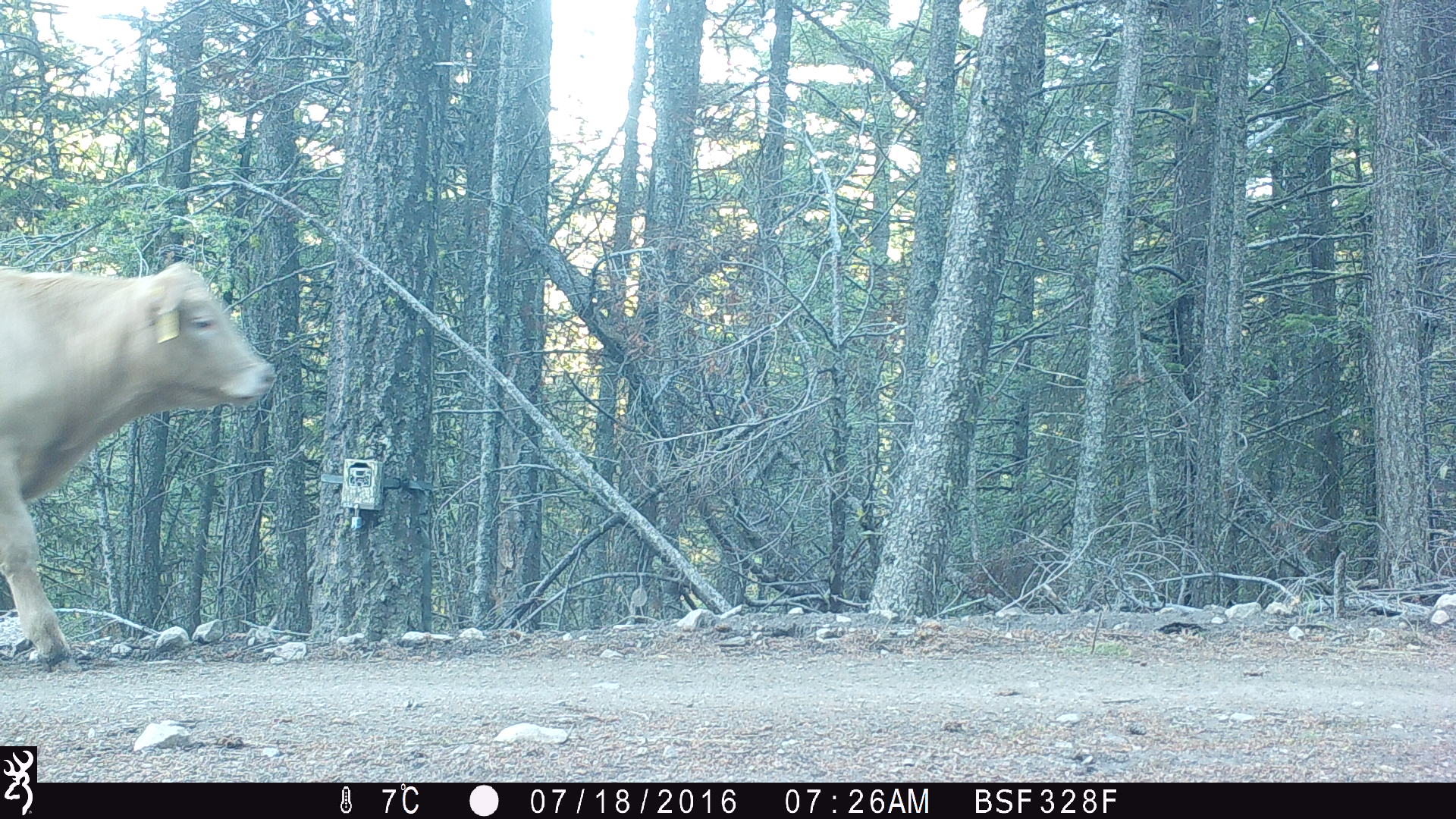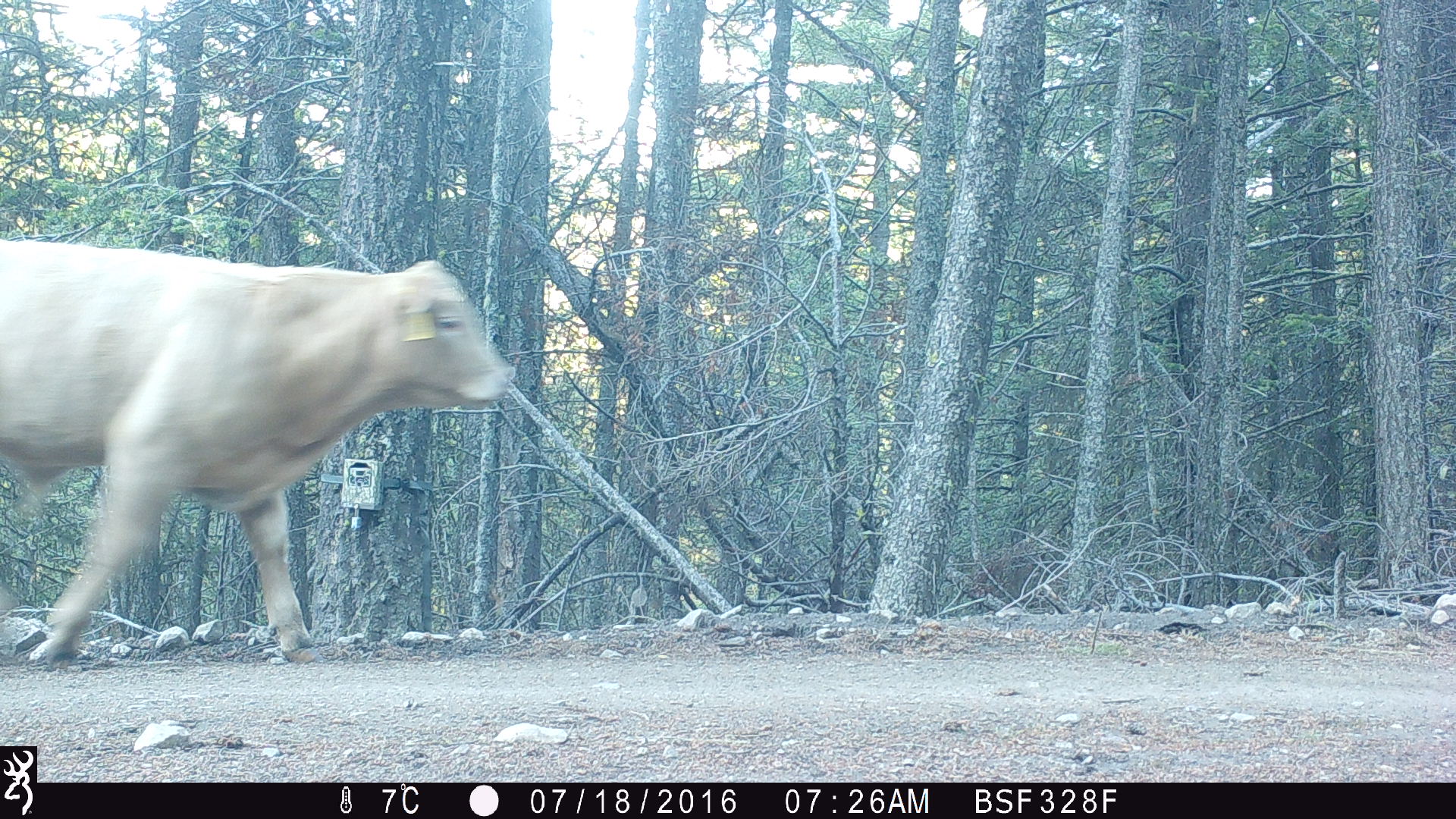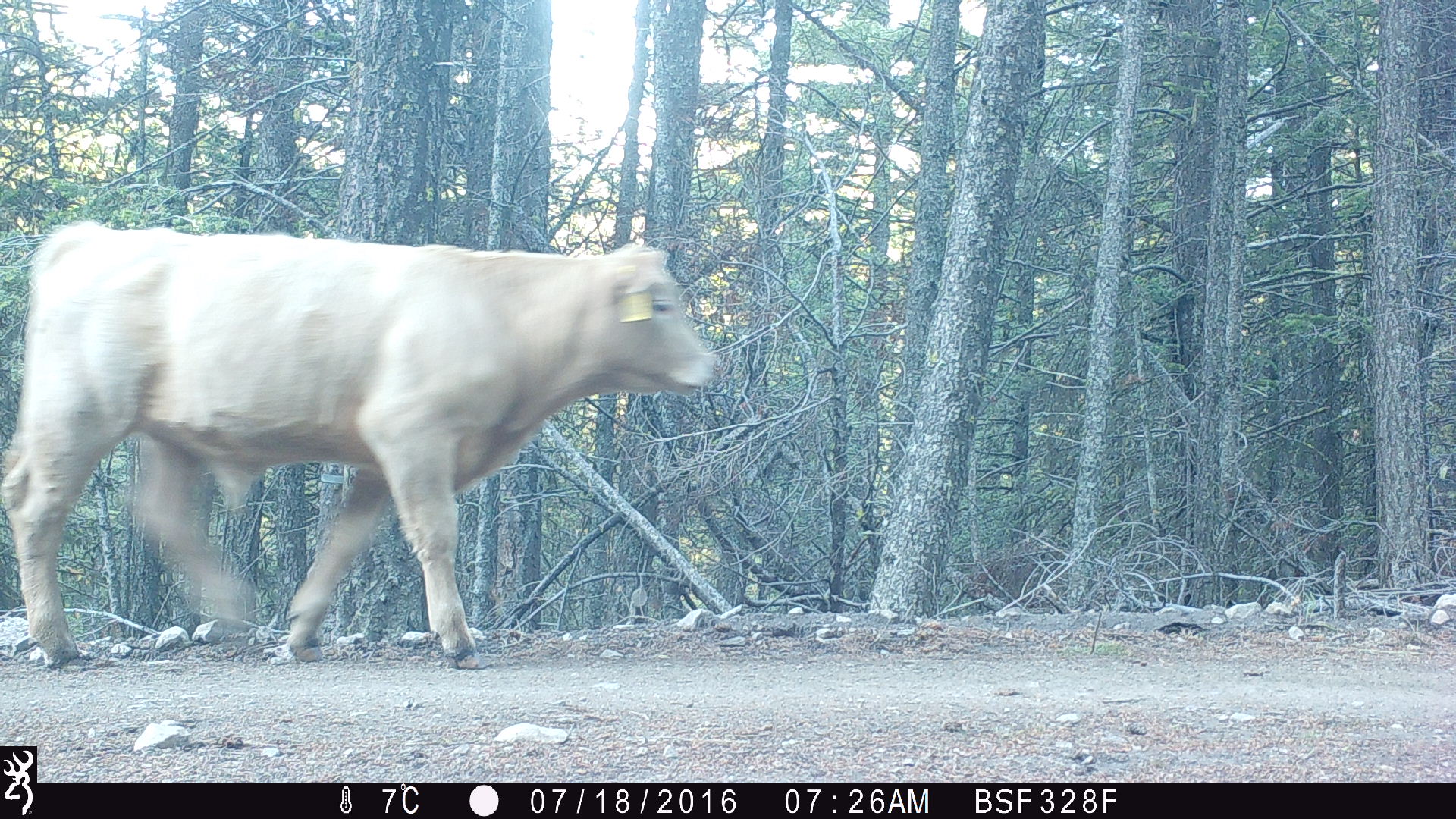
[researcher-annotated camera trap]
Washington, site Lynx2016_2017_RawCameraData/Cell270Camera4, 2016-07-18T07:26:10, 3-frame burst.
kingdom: Animalia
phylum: Chordata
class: Mammalia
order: Artiodactyla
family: Bovidae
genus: Bos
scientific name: Bos taurus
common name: domestic cattle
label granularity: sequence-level